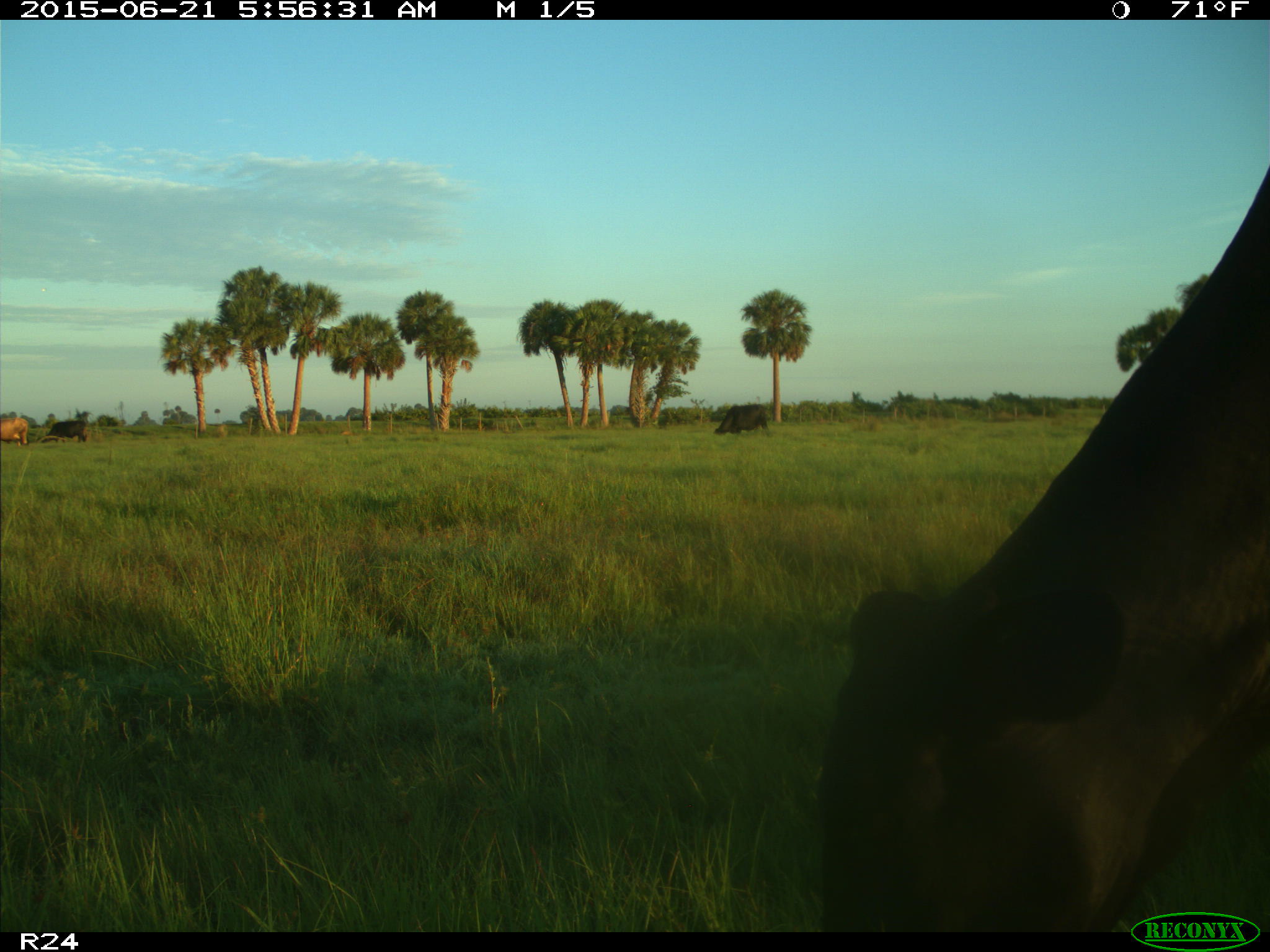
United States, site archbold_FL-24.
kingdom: Animalia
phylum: Chordata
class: Mammalia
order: Artiodactyla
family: Bovidae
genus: Bos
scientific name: Bos taurus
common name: domestic cow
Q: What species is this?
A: Bos taurus (domestic cow).